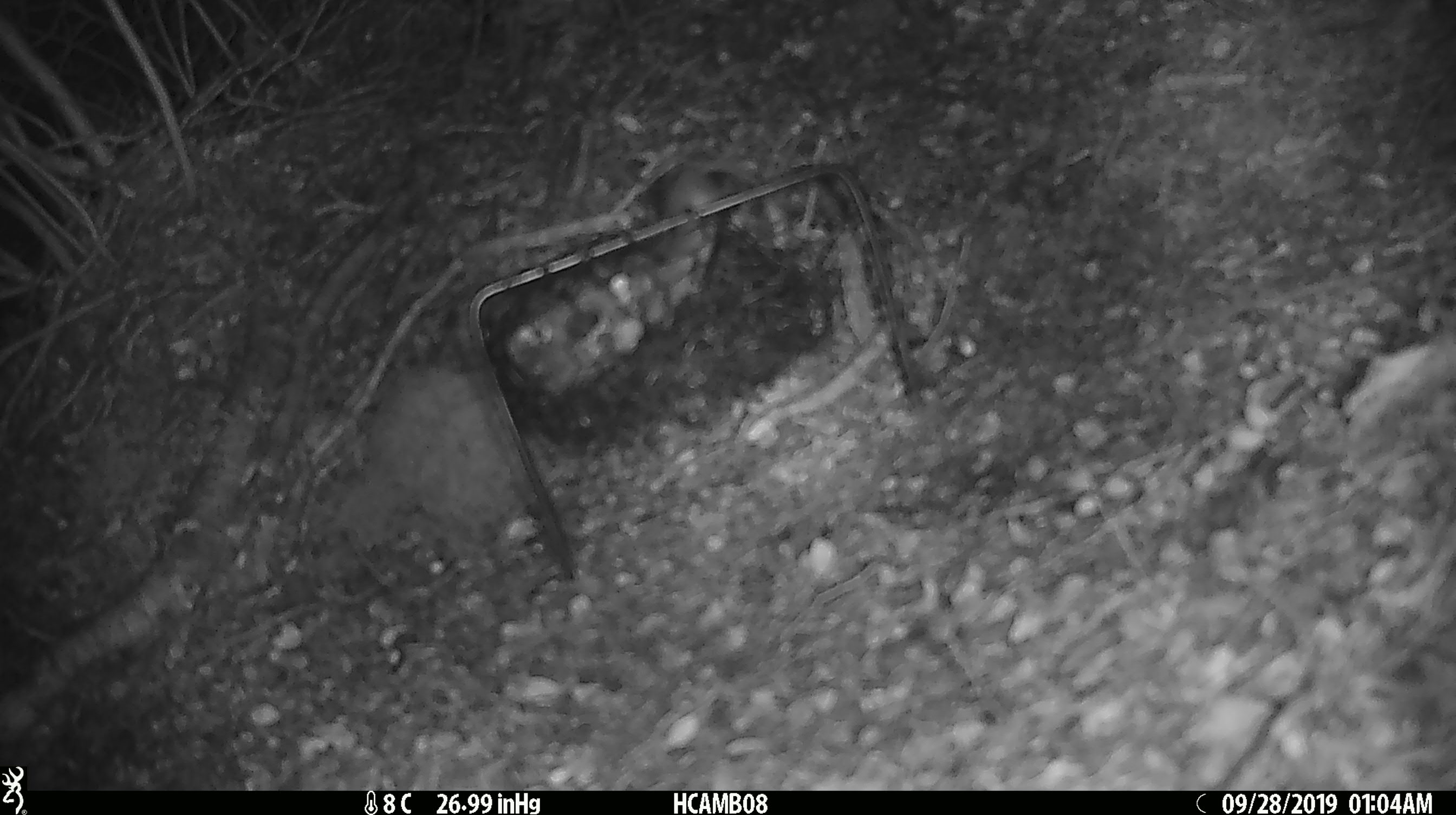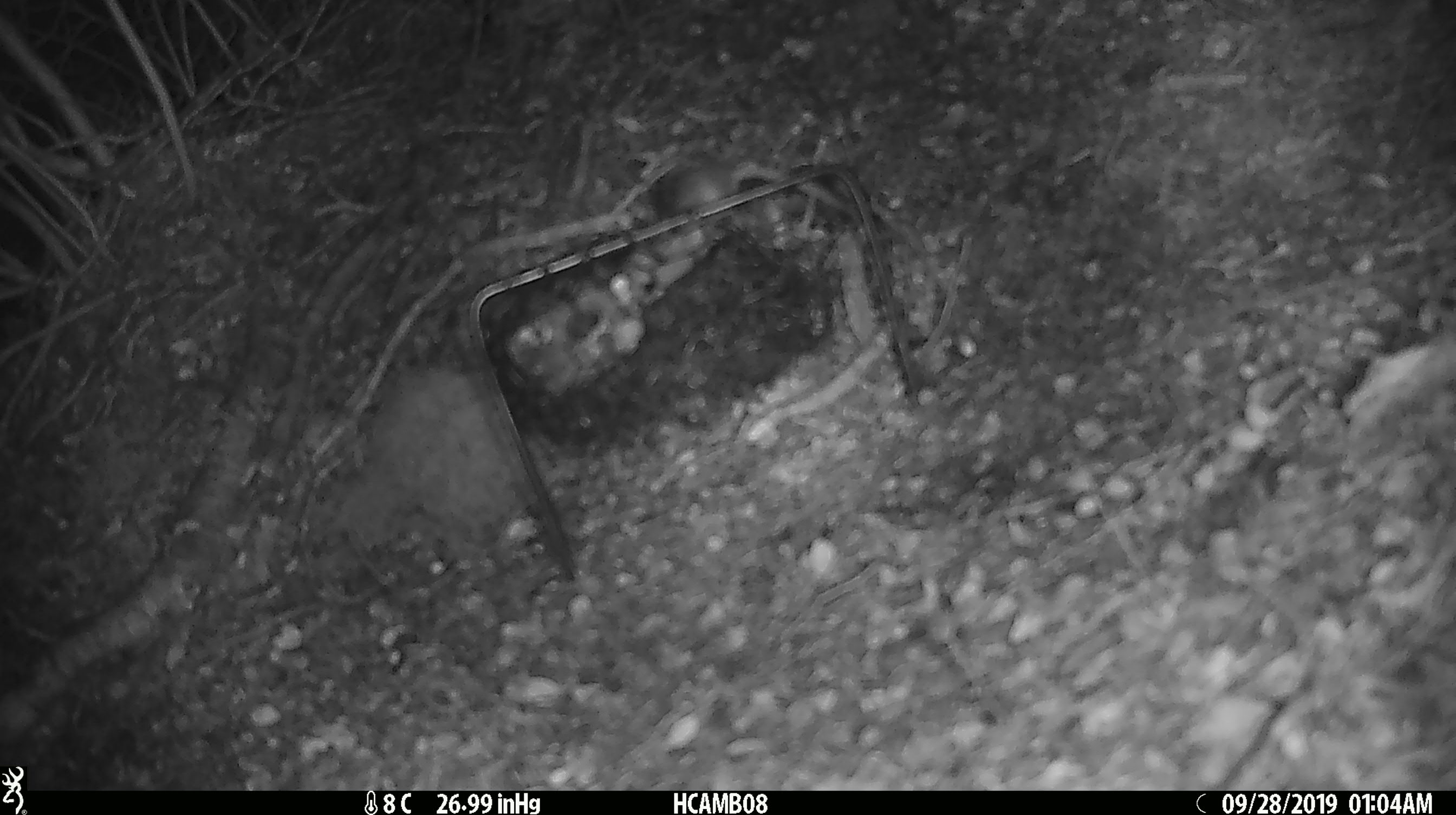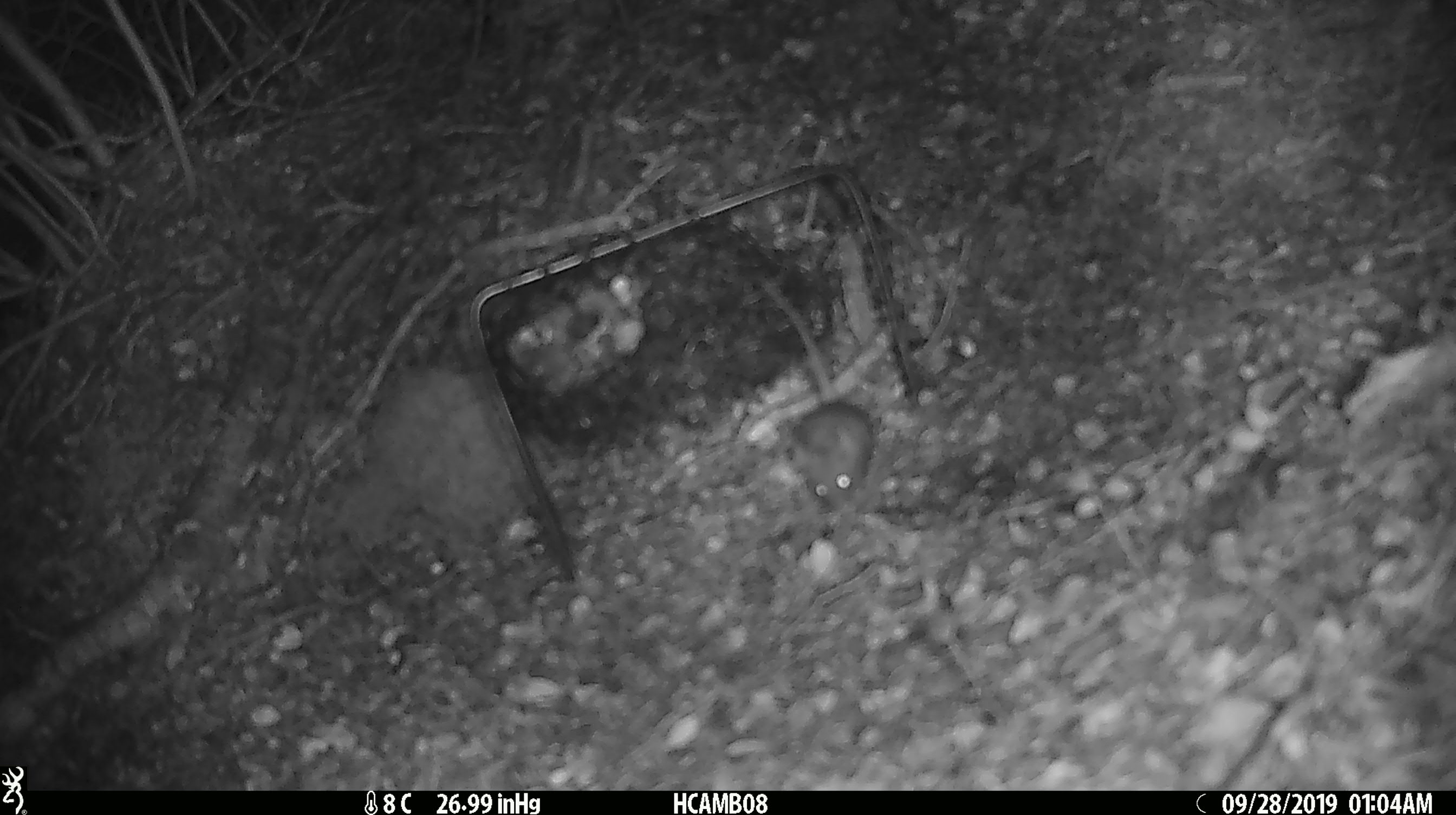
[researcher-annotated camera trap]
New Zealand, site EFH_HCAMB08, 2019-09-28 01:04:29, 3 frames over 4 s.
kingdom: Animalia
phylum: Chordata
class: Mammalia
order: Rodentia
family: Muridae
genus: Mus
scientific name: Mus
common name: mouse